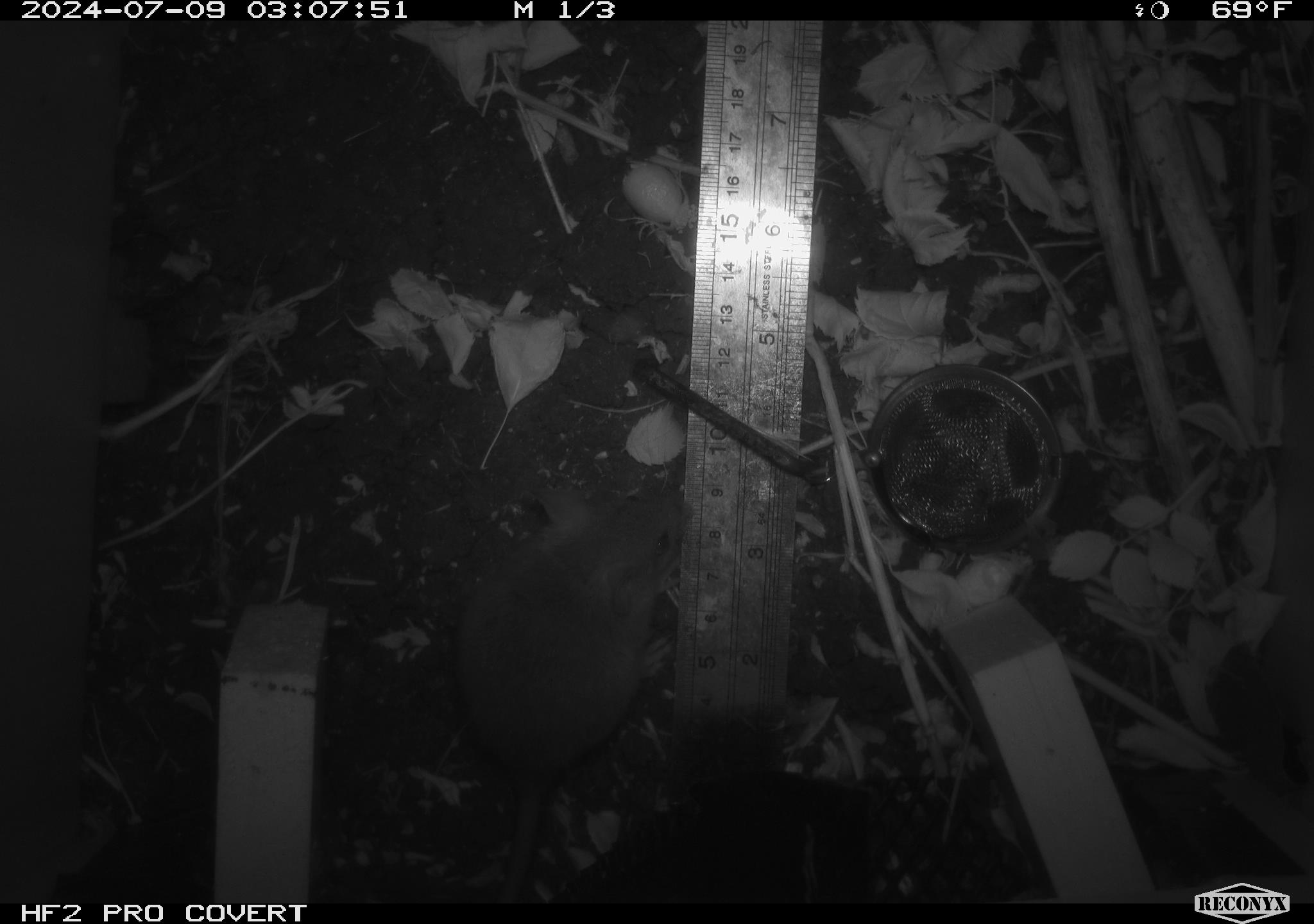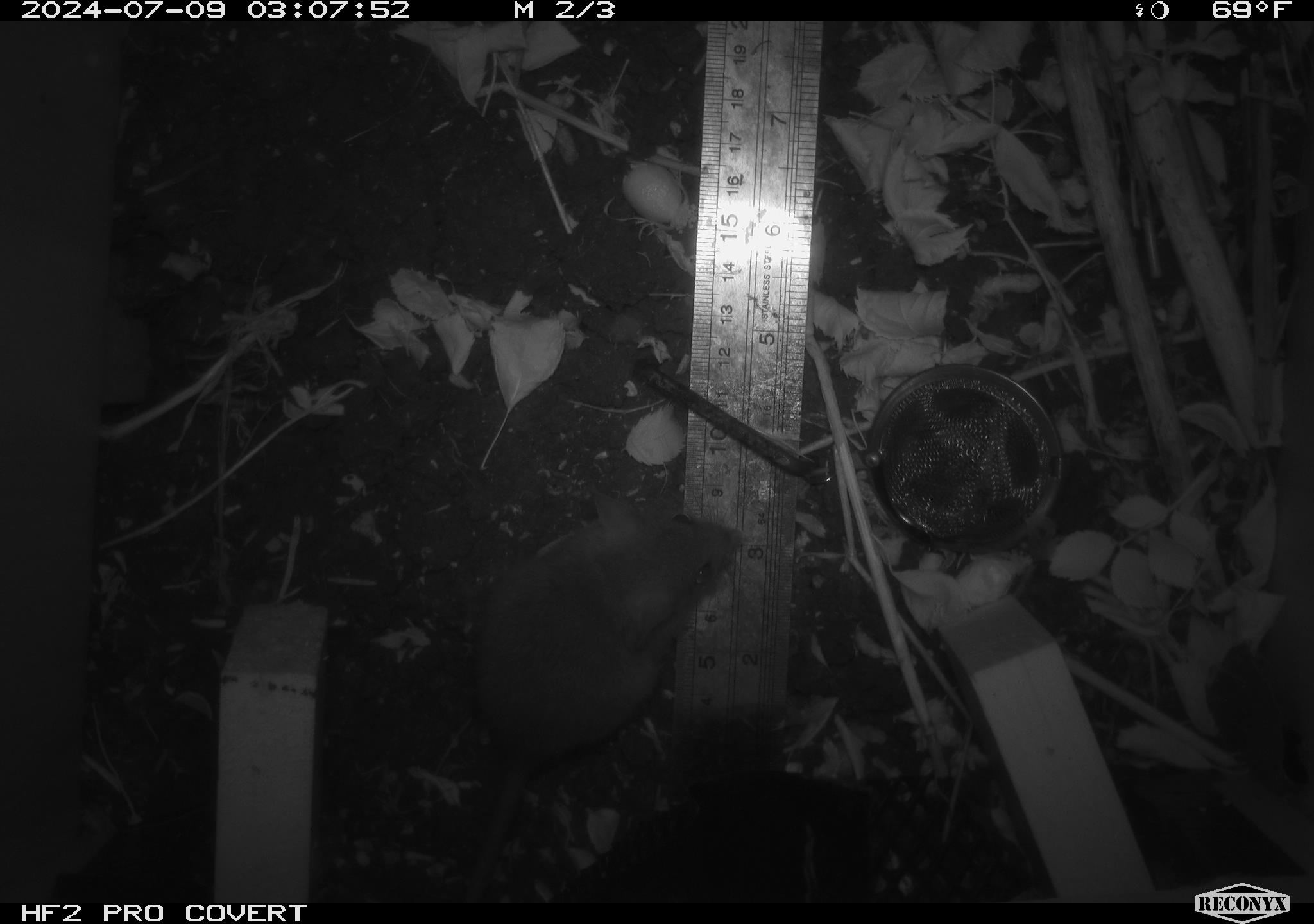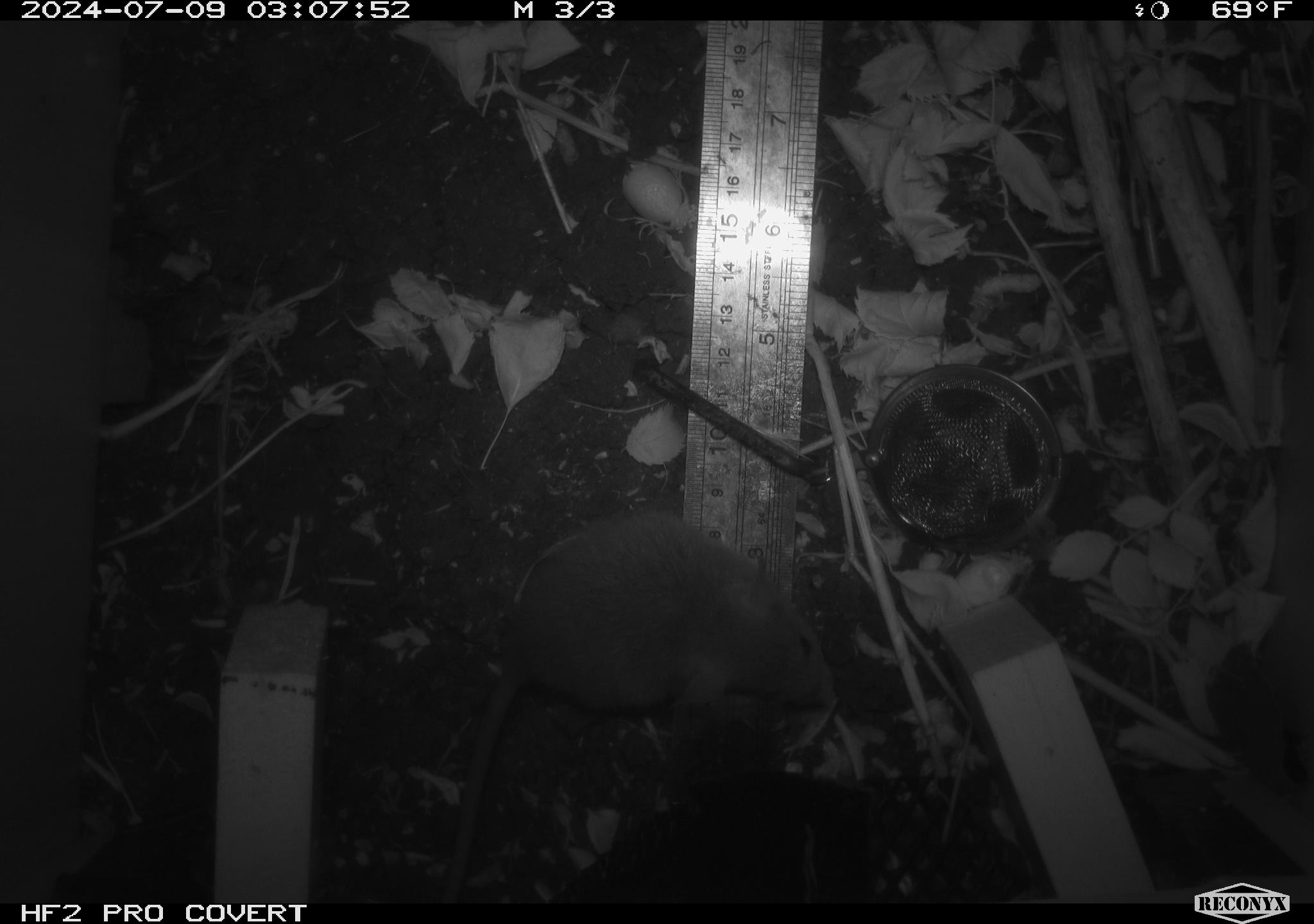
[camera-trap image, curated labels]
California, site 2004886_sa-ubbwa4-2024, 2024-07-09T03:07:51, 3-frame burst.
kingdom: Animalia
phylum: Chordata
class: Mammalia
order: Rodentia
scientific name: Rodentia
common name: woodrat or rat or mouse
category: woodrat or rat or mouse species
Woodrat or rat or mouse species (woodrat or rat or mouse) (Rodentia).